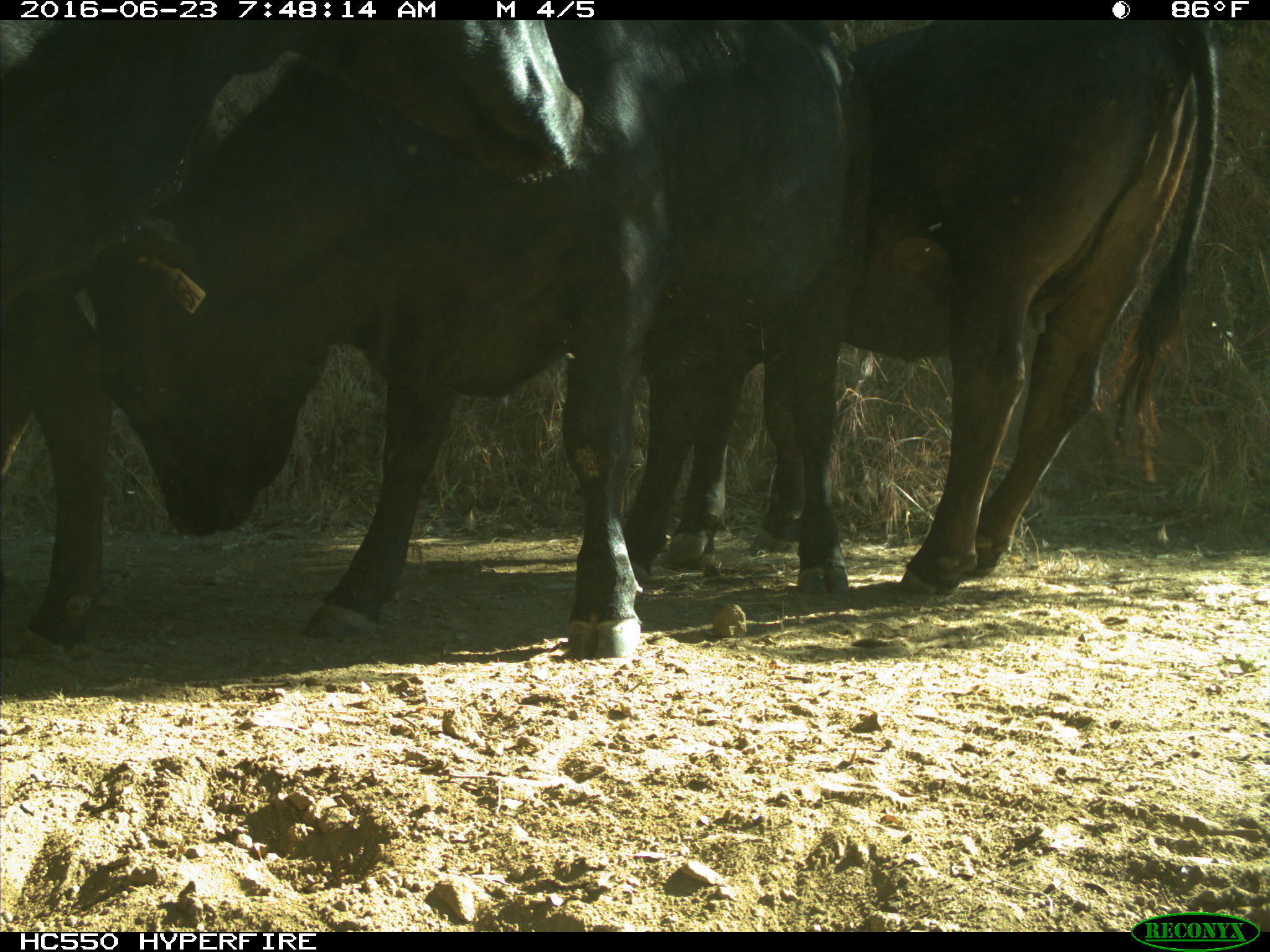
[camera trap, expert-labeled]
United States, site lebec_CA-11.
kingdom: Animalia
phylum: Chordata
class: Mammalia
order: Artiodactyla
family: Bovidae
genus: Bos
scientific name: Bos taurus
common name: domestic cow